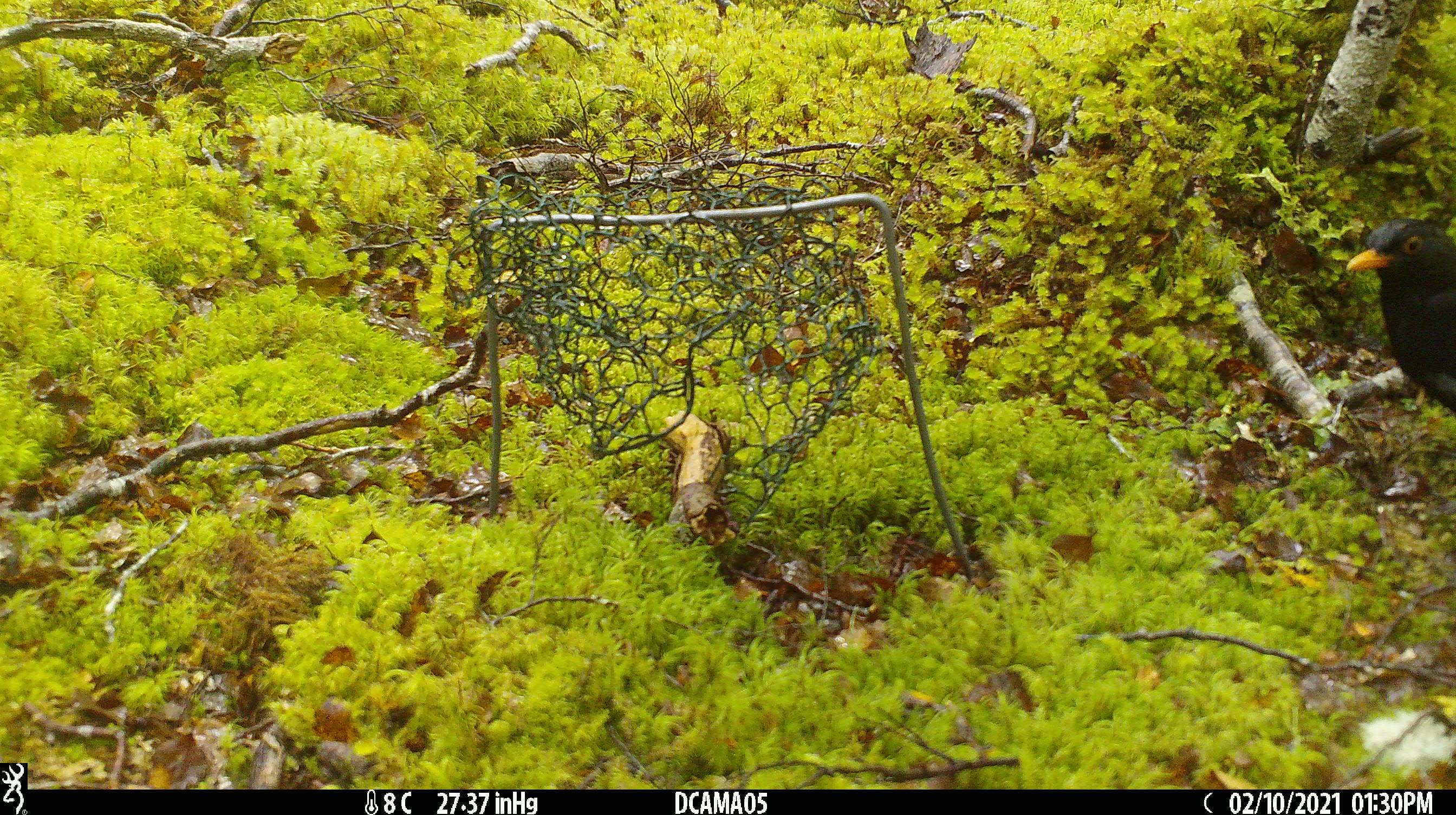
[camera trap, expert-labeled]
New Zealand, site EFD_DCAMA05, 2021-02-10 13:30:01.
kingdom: Animalia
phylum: Chordata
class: Aves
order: Passeriformes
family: Turdidae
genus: Turdus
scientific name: Turdus merula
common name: eurasian blackbird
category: blackbird